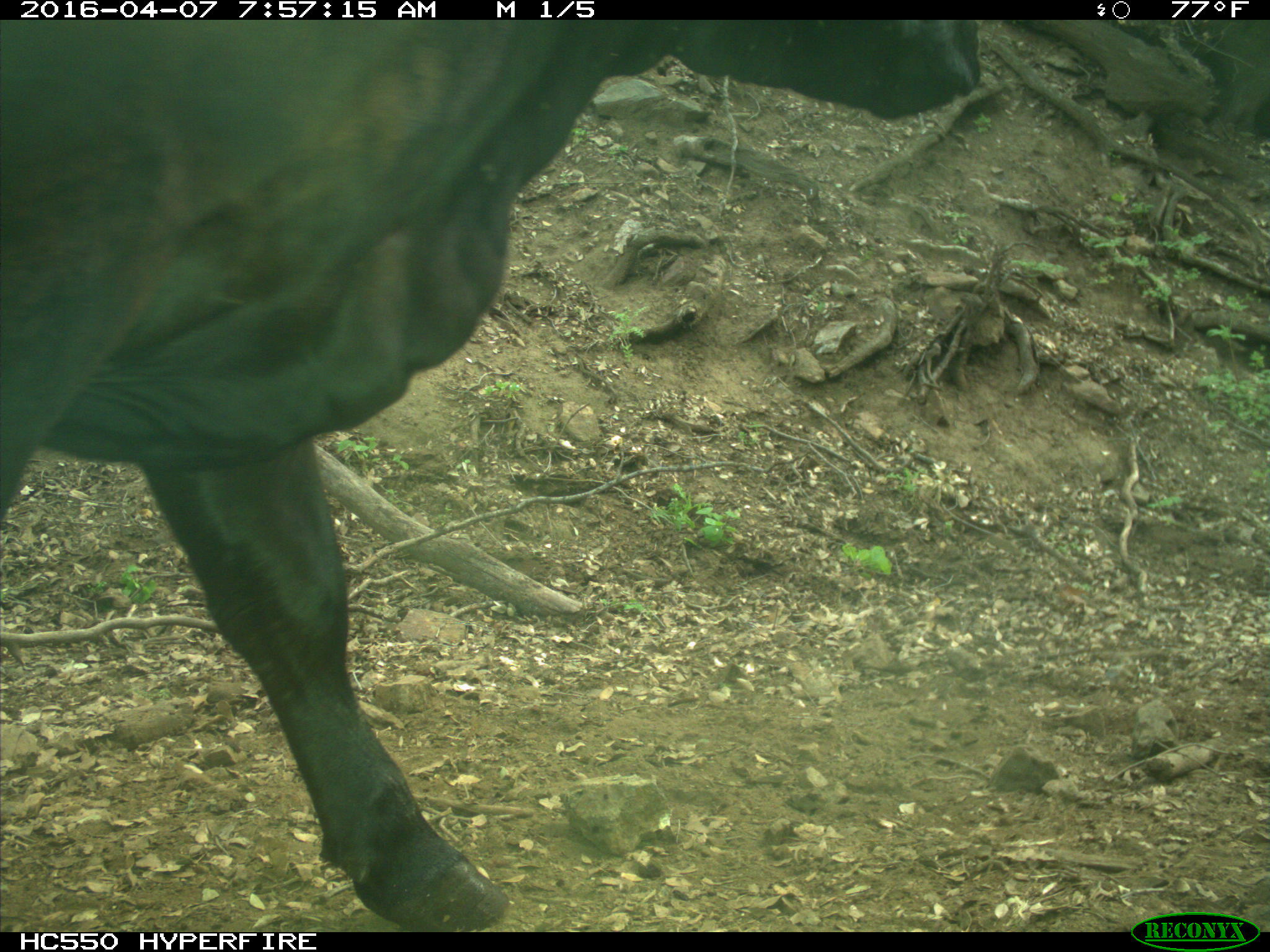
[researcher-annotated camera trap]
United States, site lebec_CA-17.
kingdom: Animalia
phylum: Chordata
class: Mammalia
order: Artiodactyla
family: Bovidae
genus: Bos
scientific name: Bos taurus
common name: domestic cow